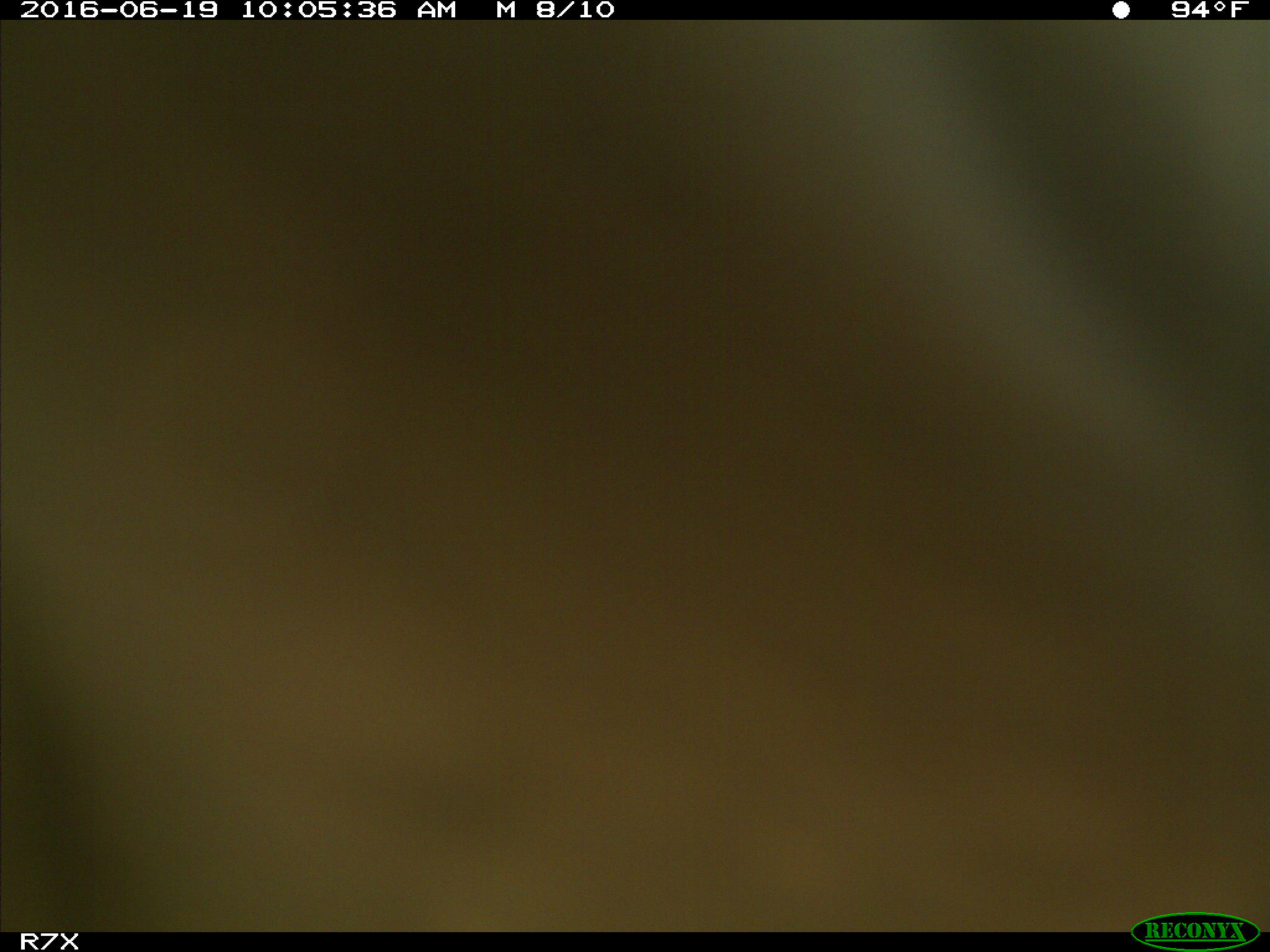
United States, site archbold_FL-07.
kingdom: Animalia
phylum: Chordata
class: Mammalia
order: Artiodactyla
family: Bovidae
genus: Bos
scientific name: Bos taurus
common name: domestic cow